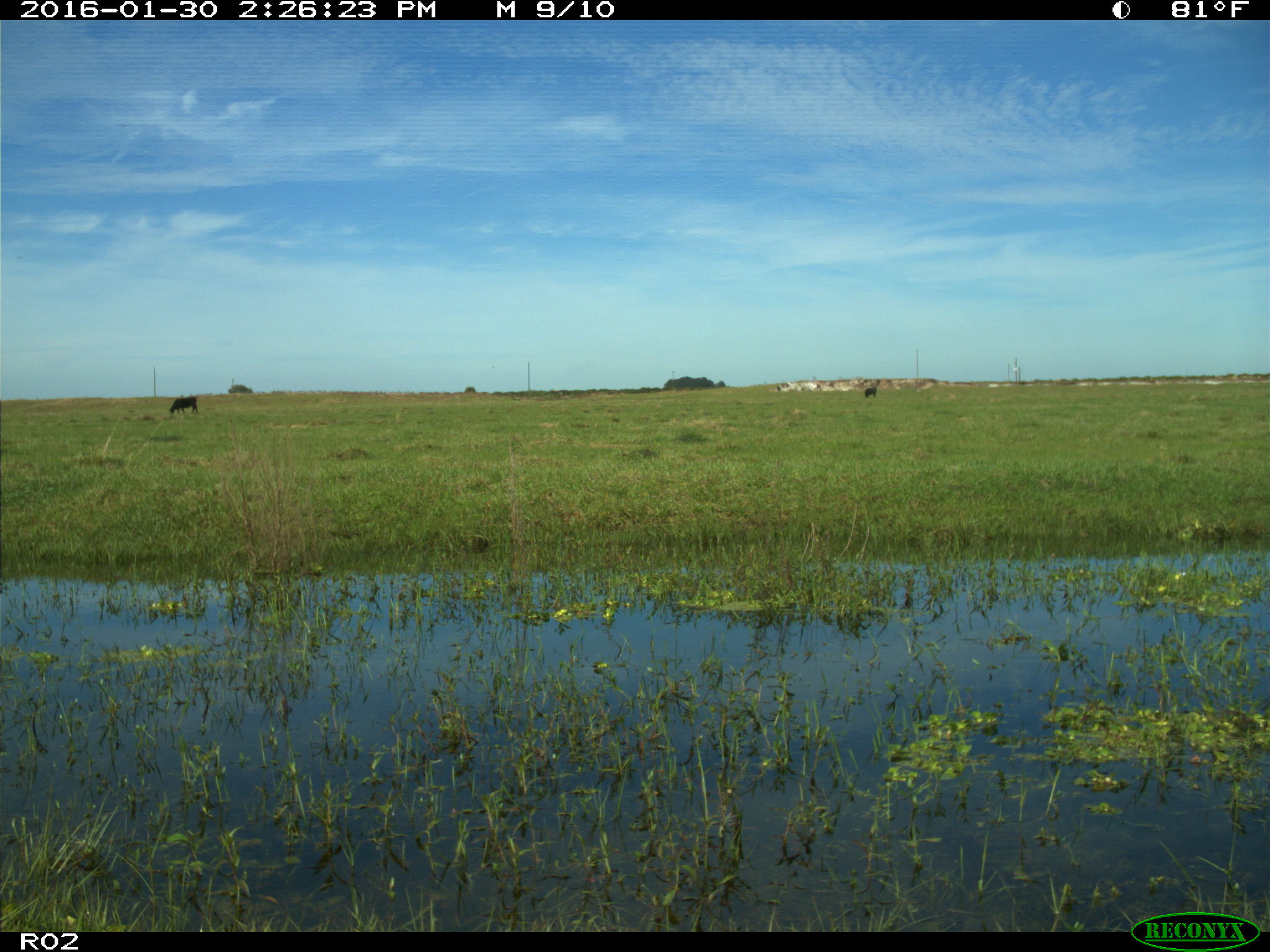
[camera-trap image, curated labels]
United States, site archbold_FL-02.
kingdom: Animalia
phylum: Chordata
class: Mammalia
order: Artiodactyla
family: Bovidae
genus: Bos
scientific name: Bos taurus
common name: domestic cow